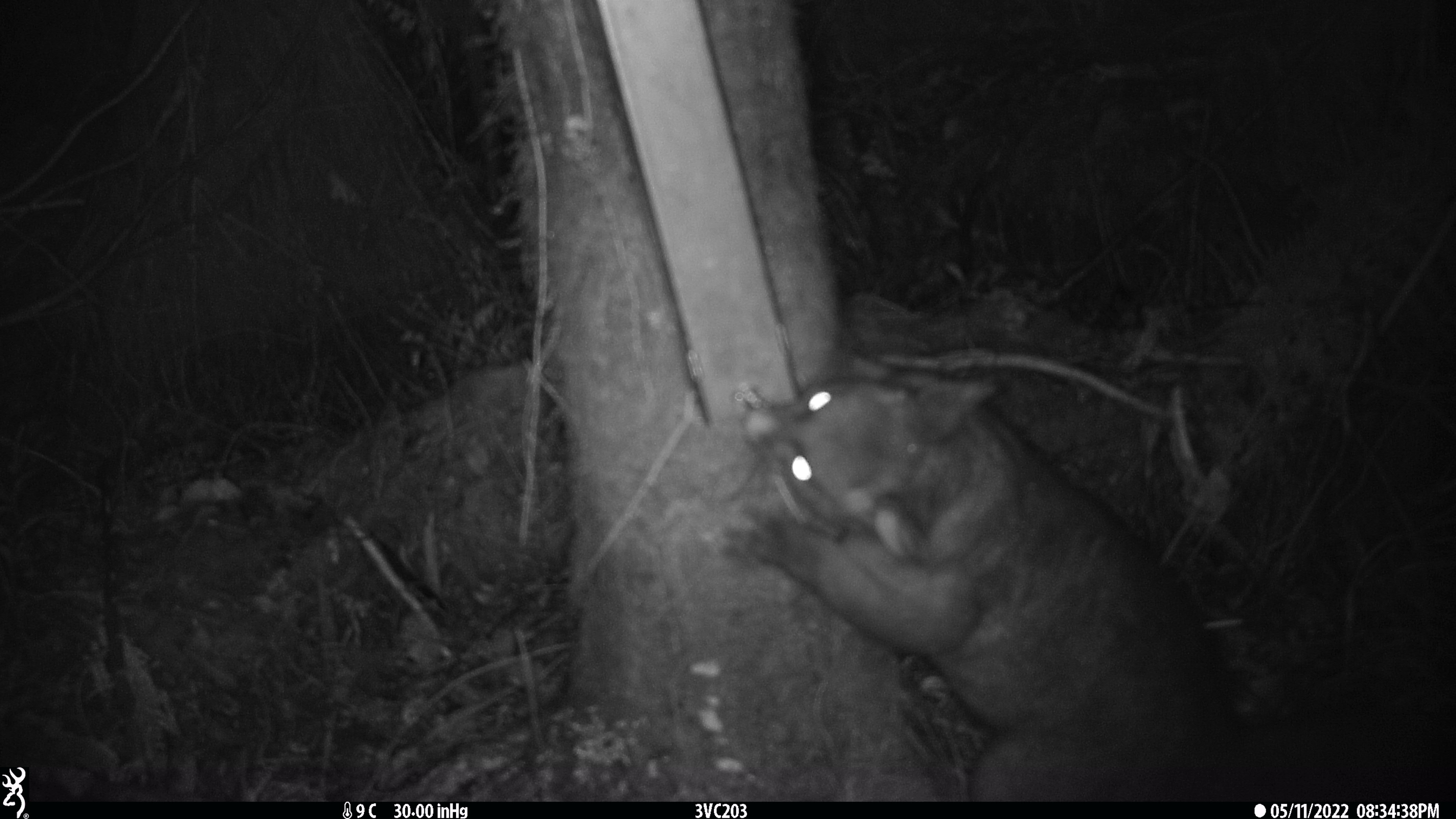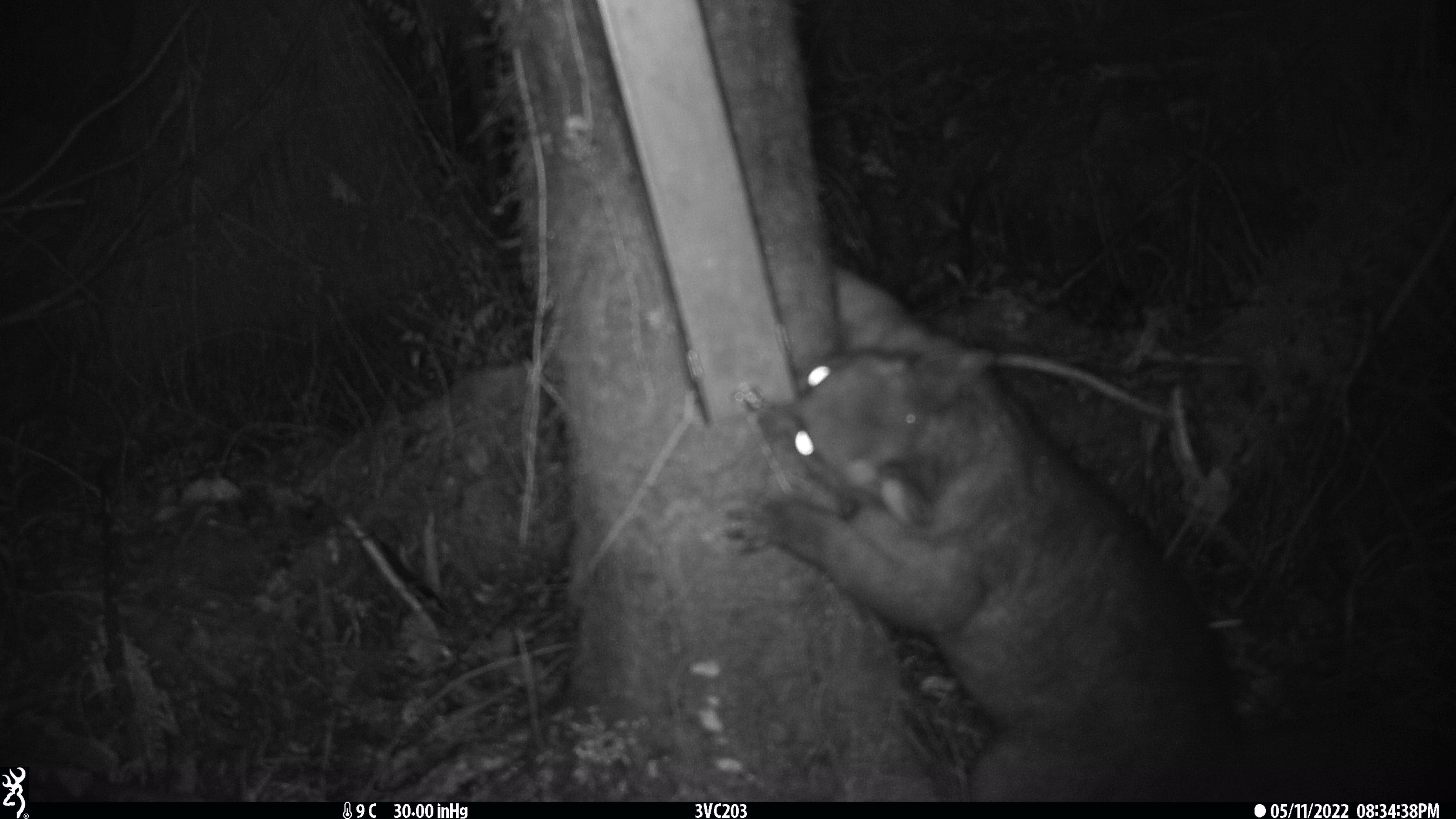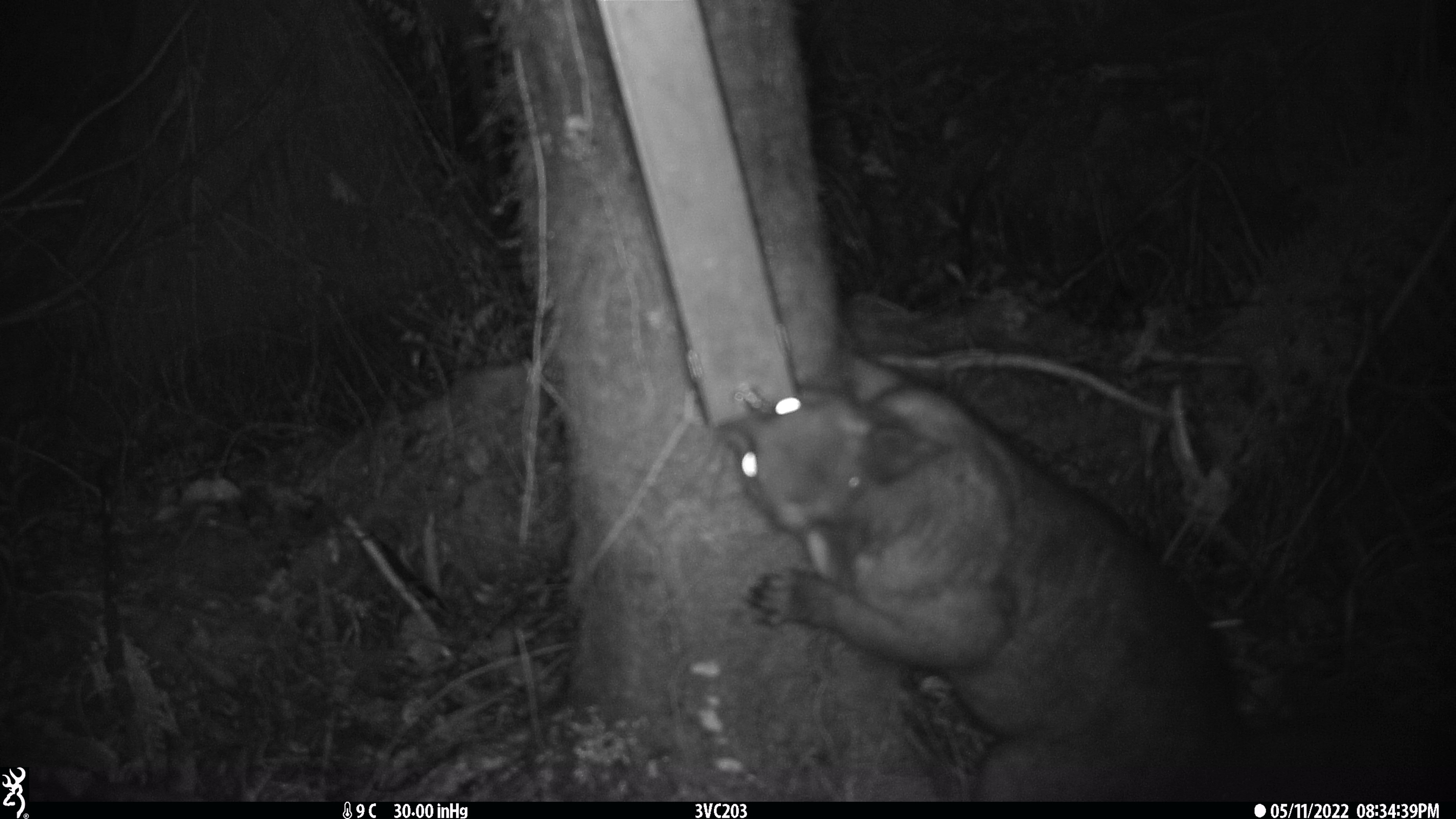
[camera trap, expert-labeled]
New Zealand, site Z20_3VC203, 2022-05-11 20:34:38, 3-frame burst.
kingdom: Animalia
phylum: Chordata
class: Mammalia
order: Diprotodontia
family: Phalangeridae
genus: Trichosurus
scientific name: Trichosurus vulpecula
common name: common brushtail possum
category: possum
Possum (common brushtail possum) (Trichosurus vulpecula).